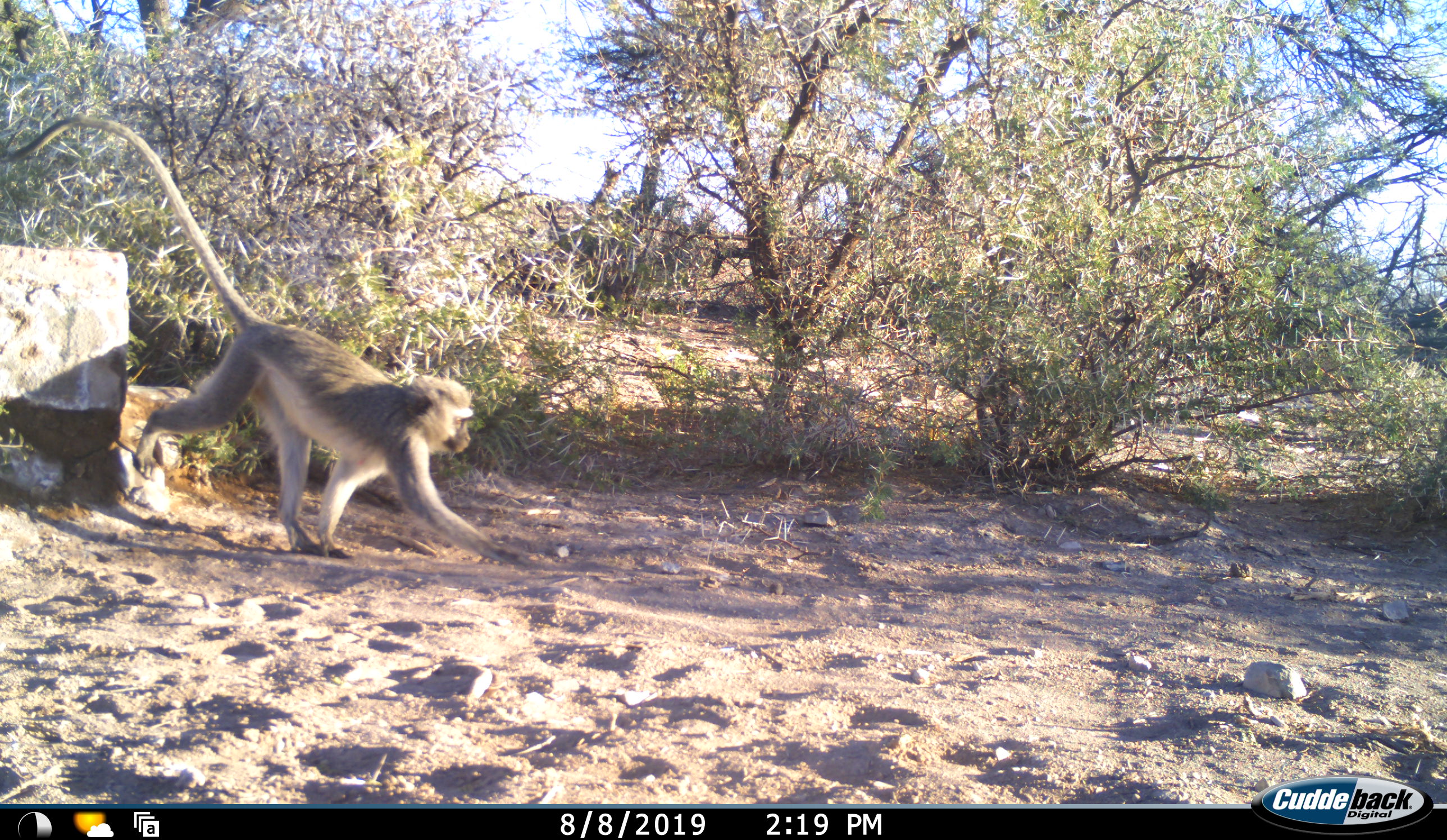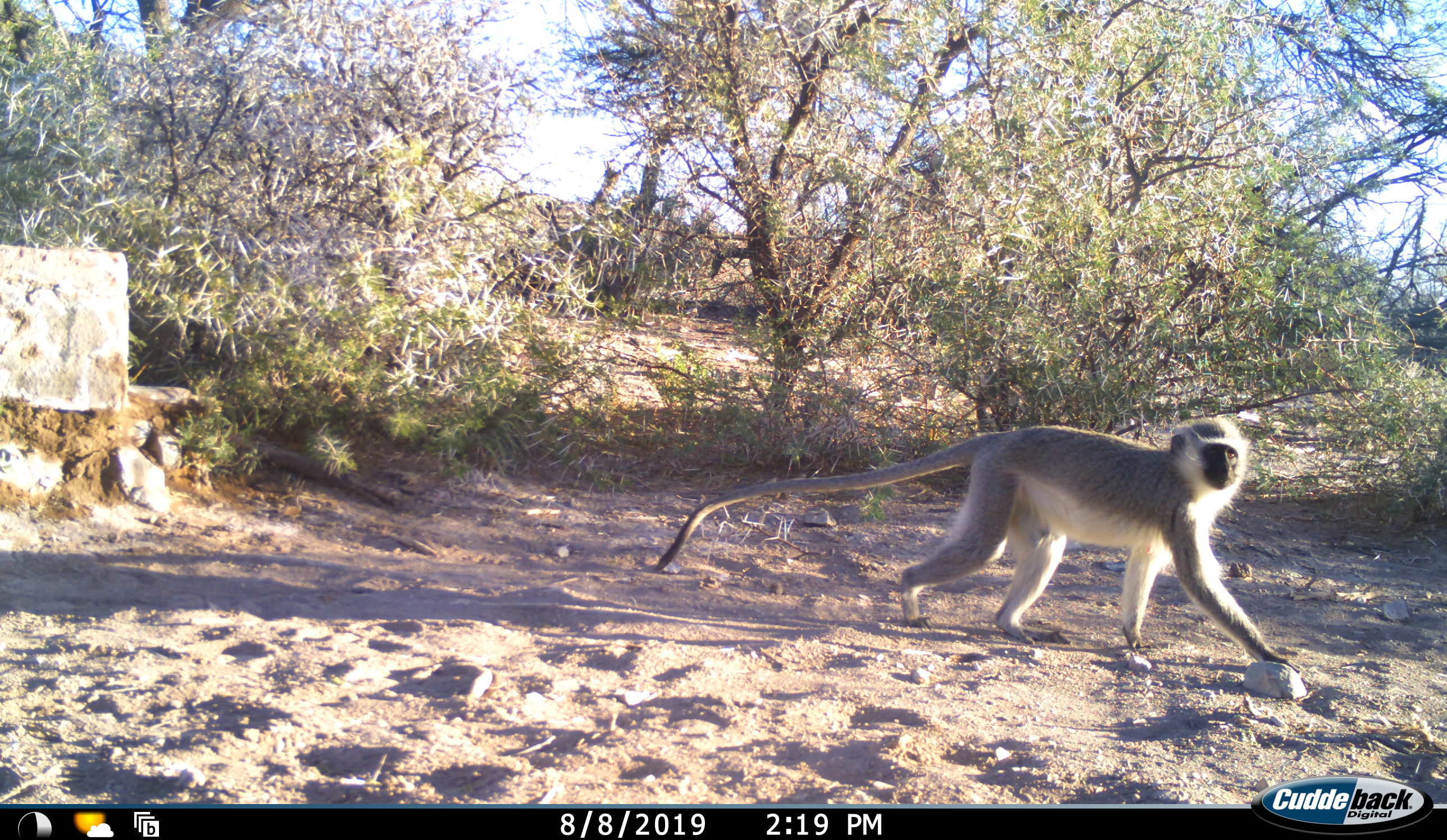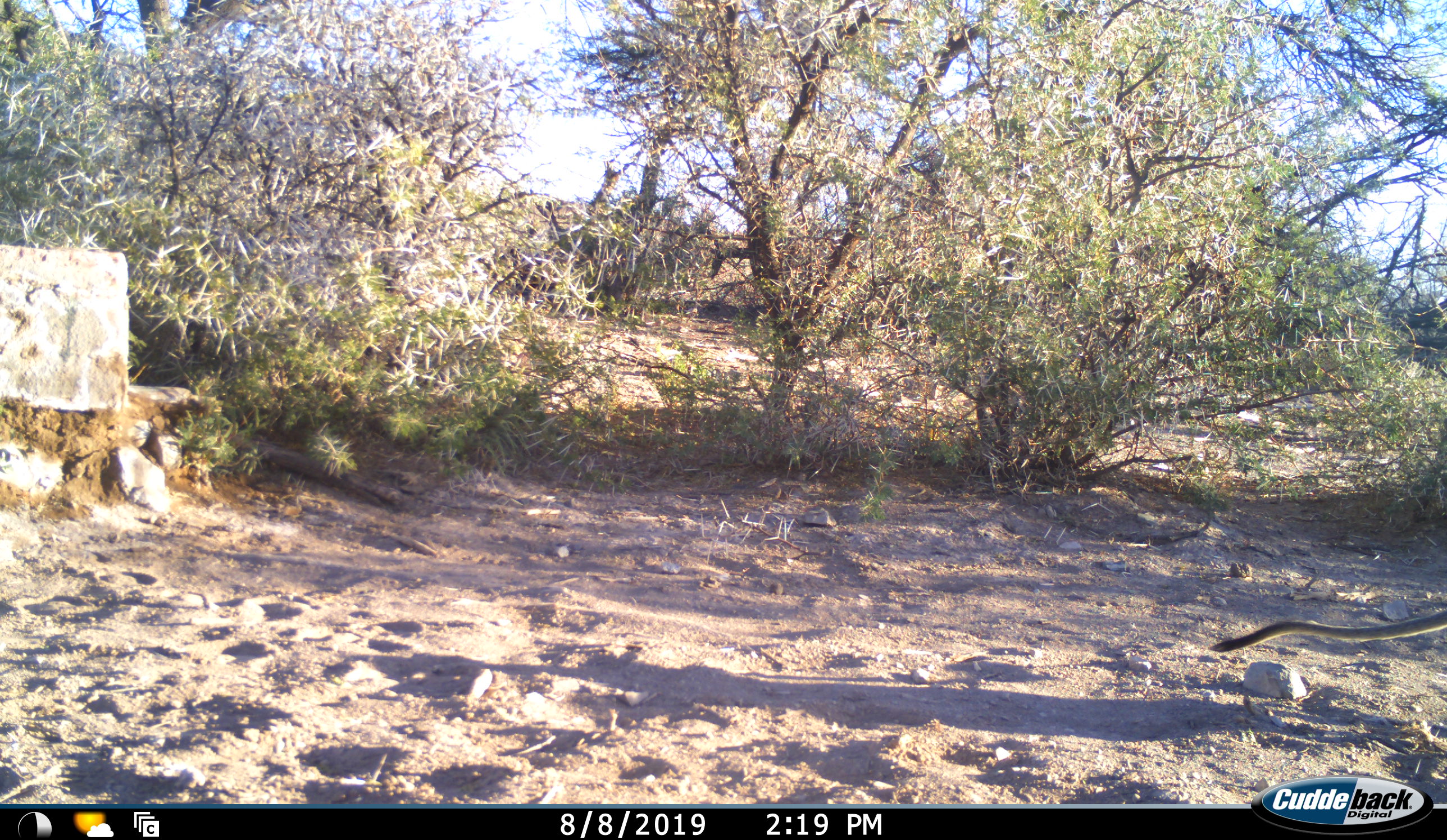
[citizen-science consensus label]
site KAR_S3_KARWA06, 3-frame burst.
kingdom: Animalia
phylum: Chordata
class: Mammalia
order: Primates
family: Cercopithecidae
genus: Chlorocebus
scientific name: Chlorocebus pygerythrus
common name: vervet monkey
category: monkeyvervet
Monkeyvervet (vervet monkey) (Chlorocebus pygerythrus), count 1. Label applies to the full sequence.